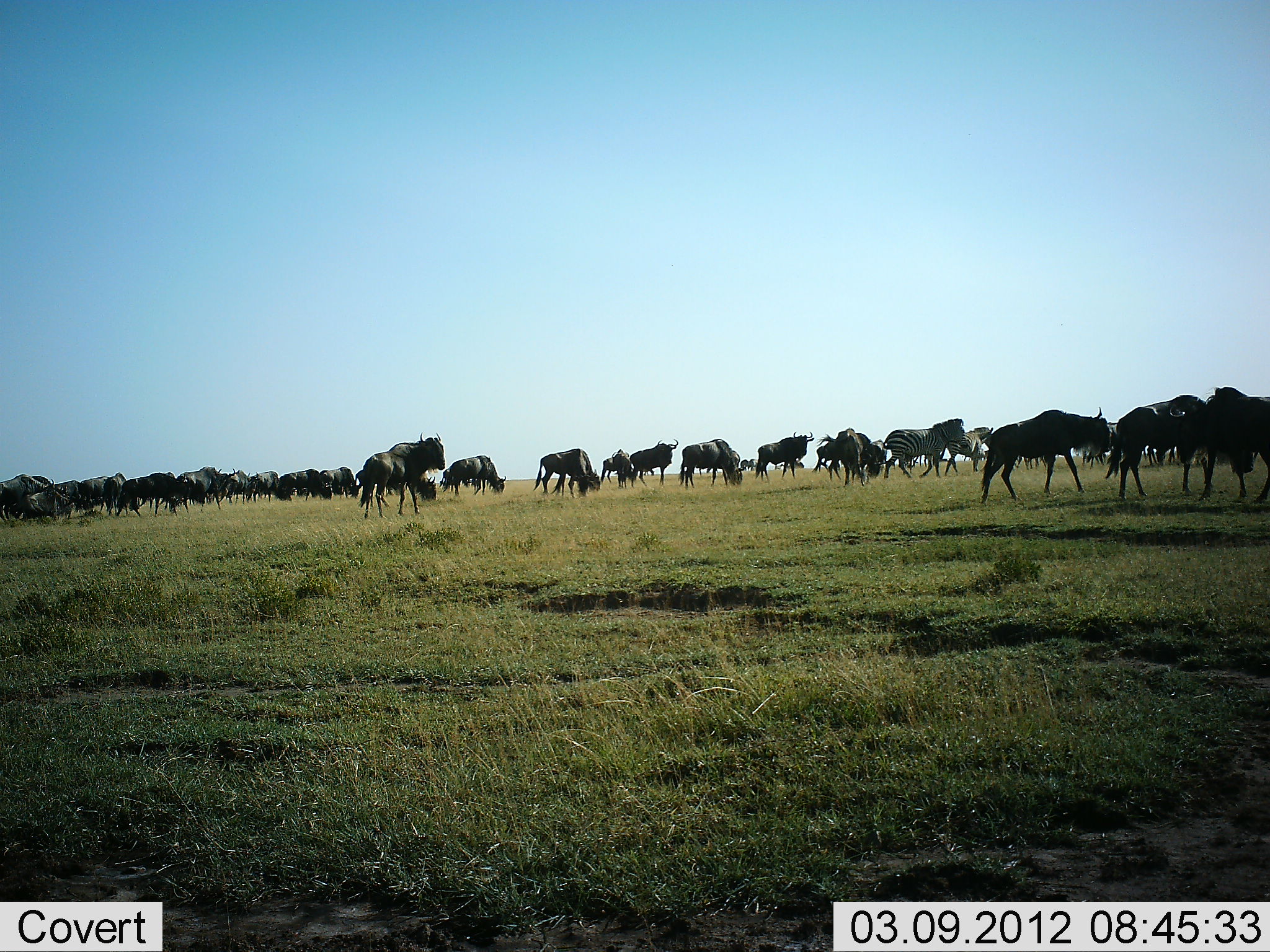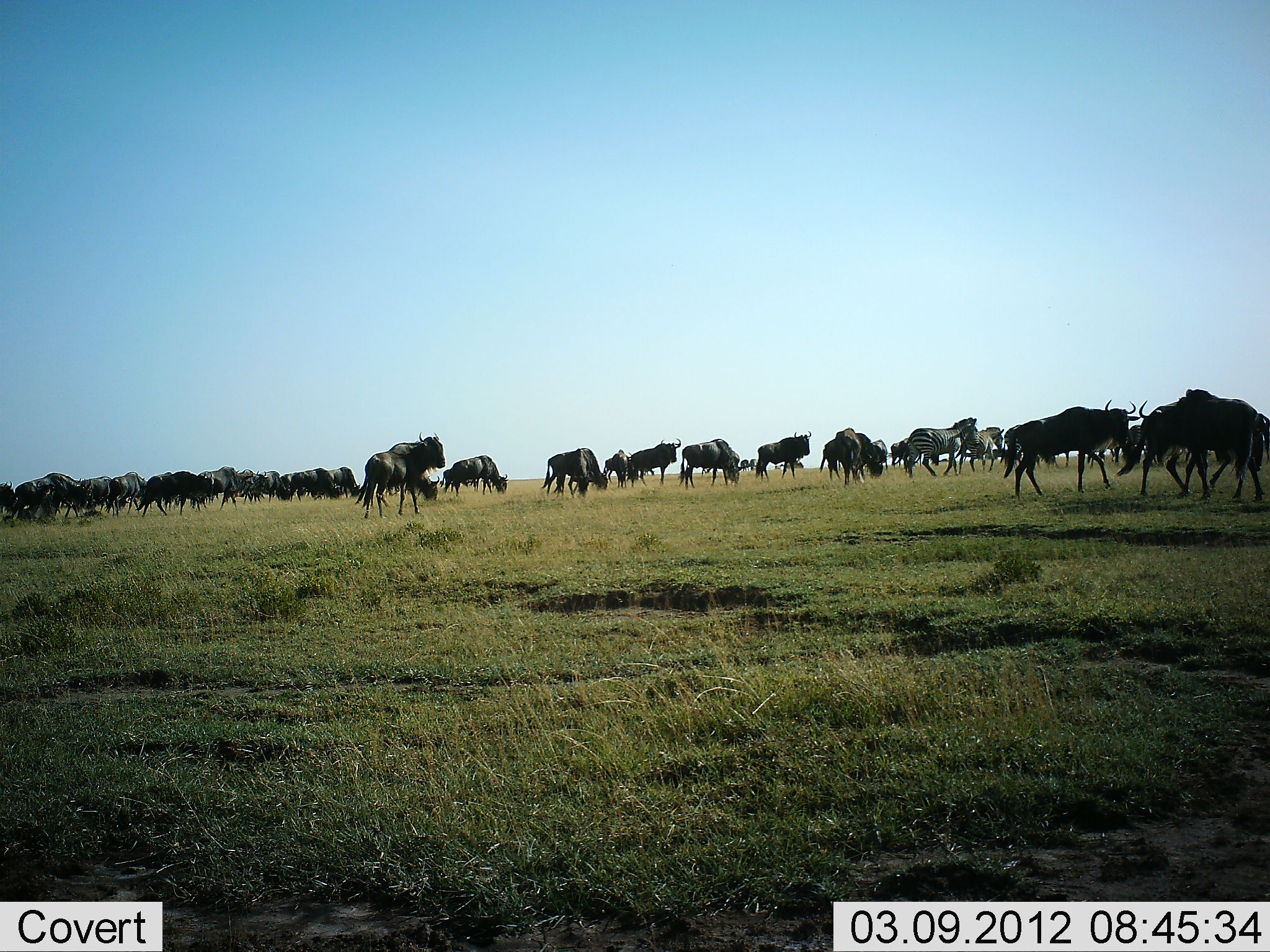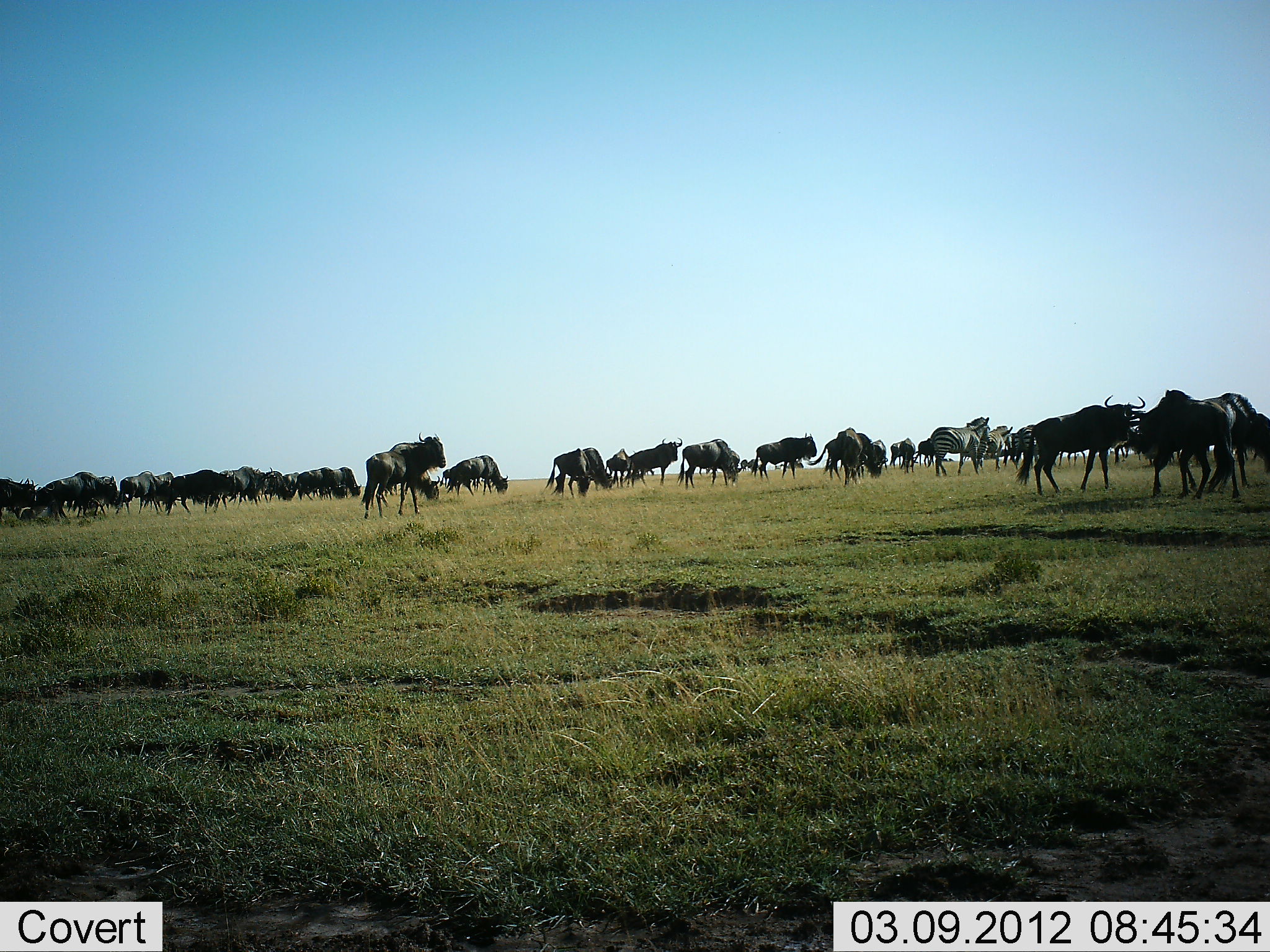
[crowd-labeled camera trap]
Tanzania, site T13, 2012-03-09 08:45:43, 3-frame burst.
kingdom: Animalia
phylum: Chordata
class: Mammalia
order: Artiodactyla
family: Bovidae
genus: Connochaetes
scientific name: Connochaetes taurinus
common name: blue wildebeest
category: wildebeest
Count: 11-50.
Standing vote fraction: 53%.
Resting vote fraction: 7%.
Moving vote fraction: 83%.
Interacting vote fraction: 13%.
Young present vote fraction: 0%.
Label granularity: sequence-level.